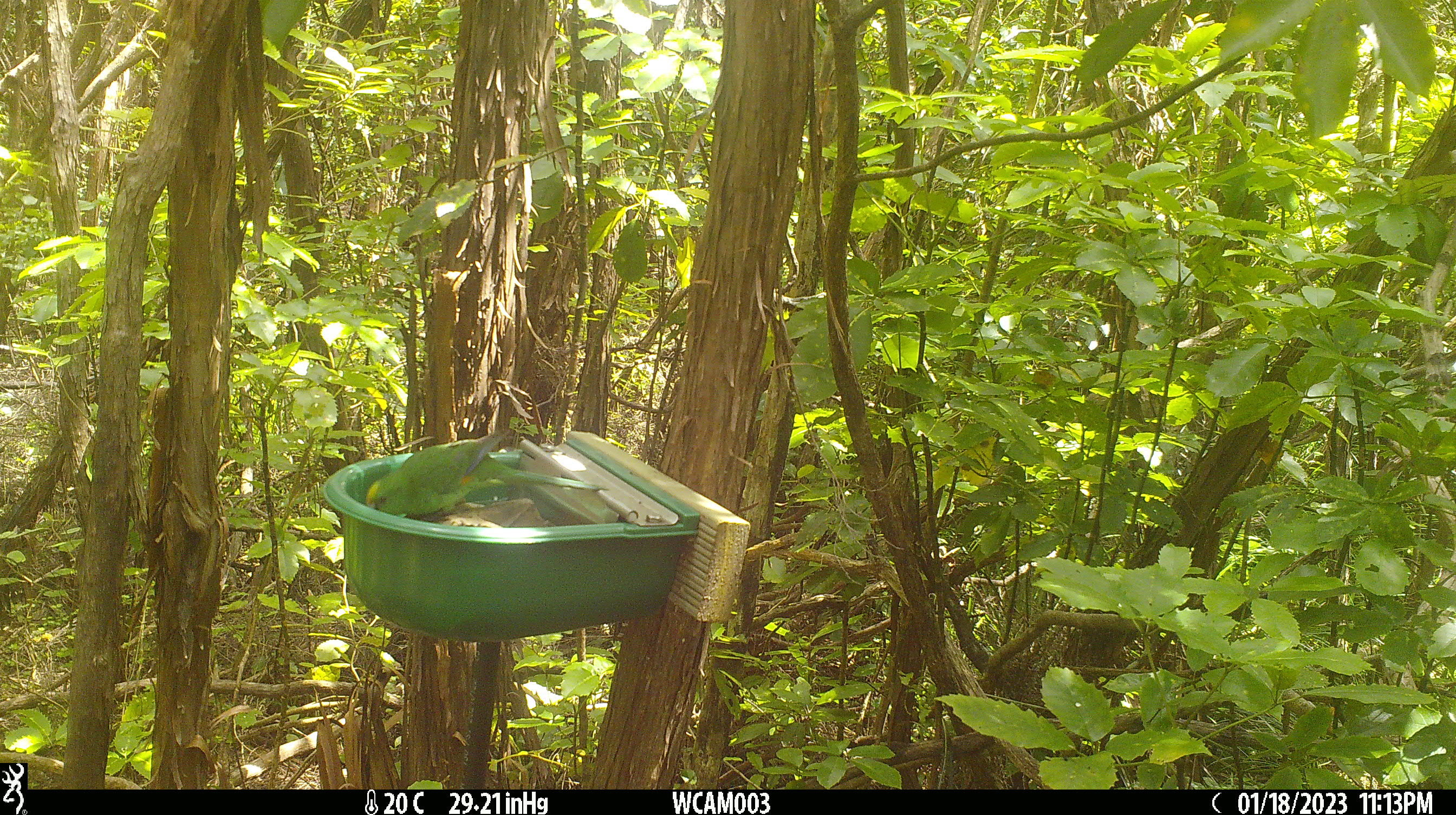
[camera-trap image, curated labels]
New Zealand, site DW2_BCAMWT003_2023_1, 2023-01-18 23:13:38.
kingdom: Animalia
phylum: Chordata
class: Aves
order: Psittaciformes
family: Psittaculidae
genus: Cyanoramphus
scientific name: Cyanoramphus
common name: parakeet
Parakeet (Cyanoramphus).